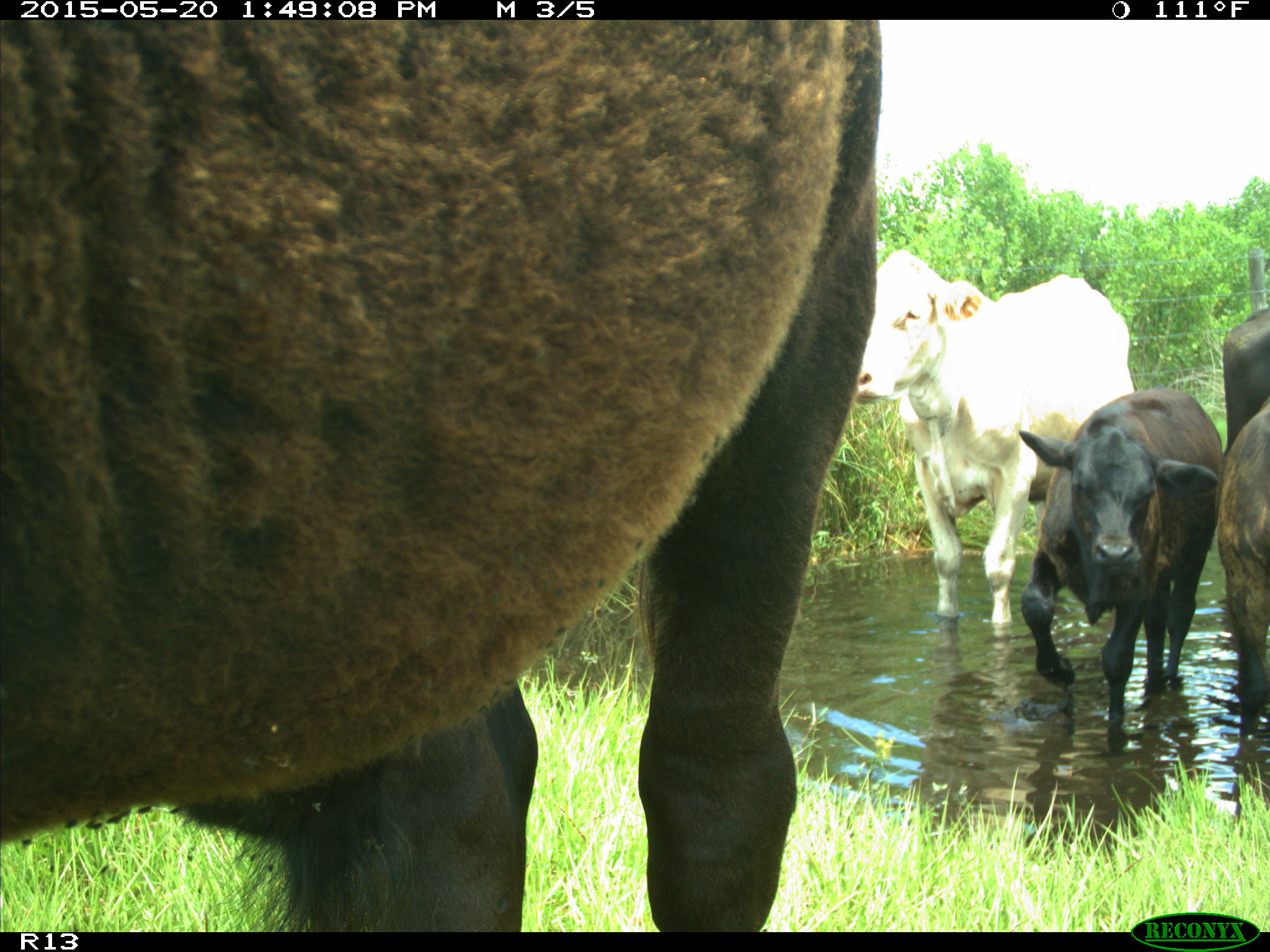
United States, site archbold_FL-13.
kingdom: Animalia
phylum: Chordata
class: Mammalia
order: Artiodactyla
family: Bovidae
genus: Bos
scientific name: Bos taurus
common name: domestic cow